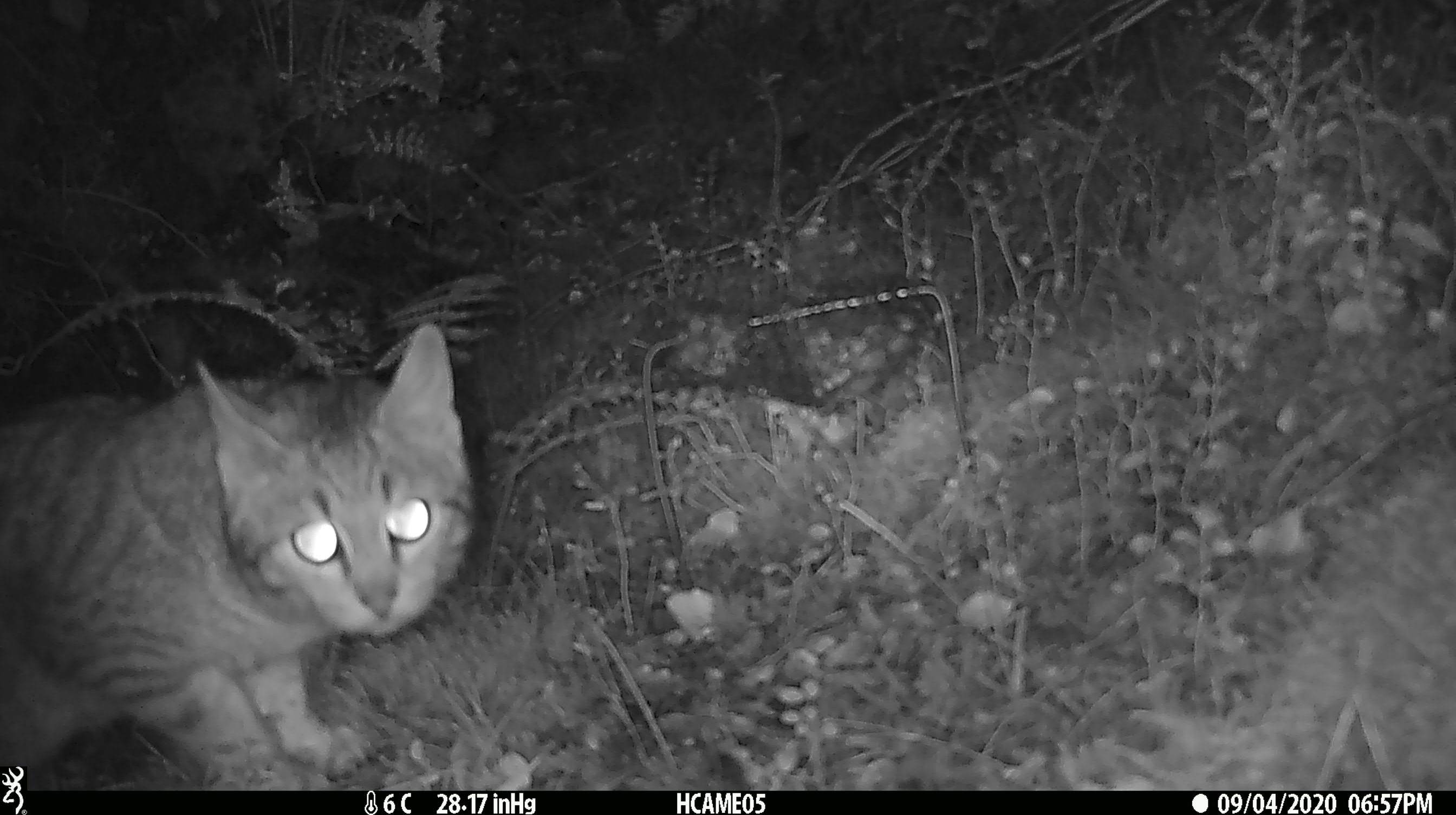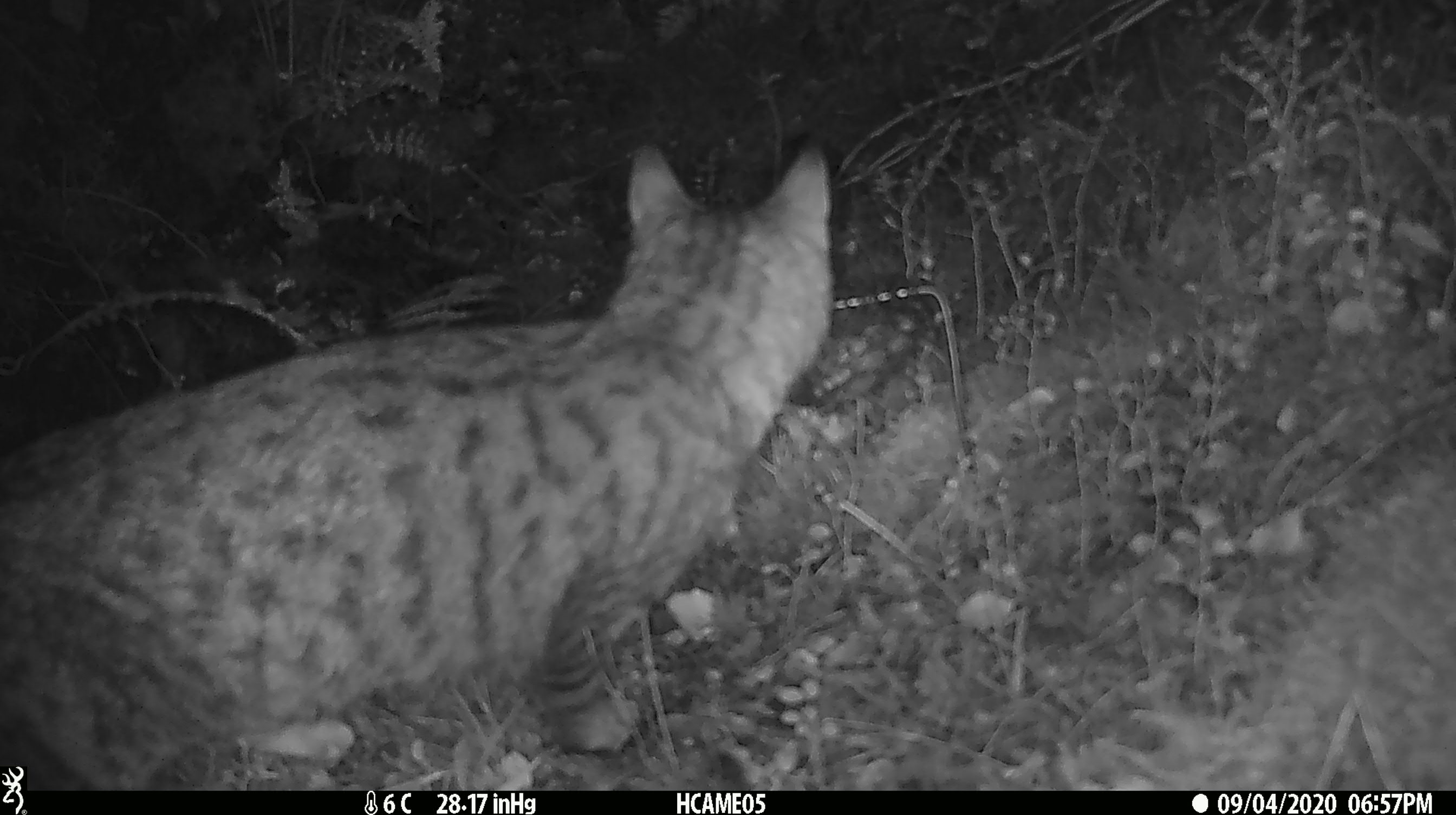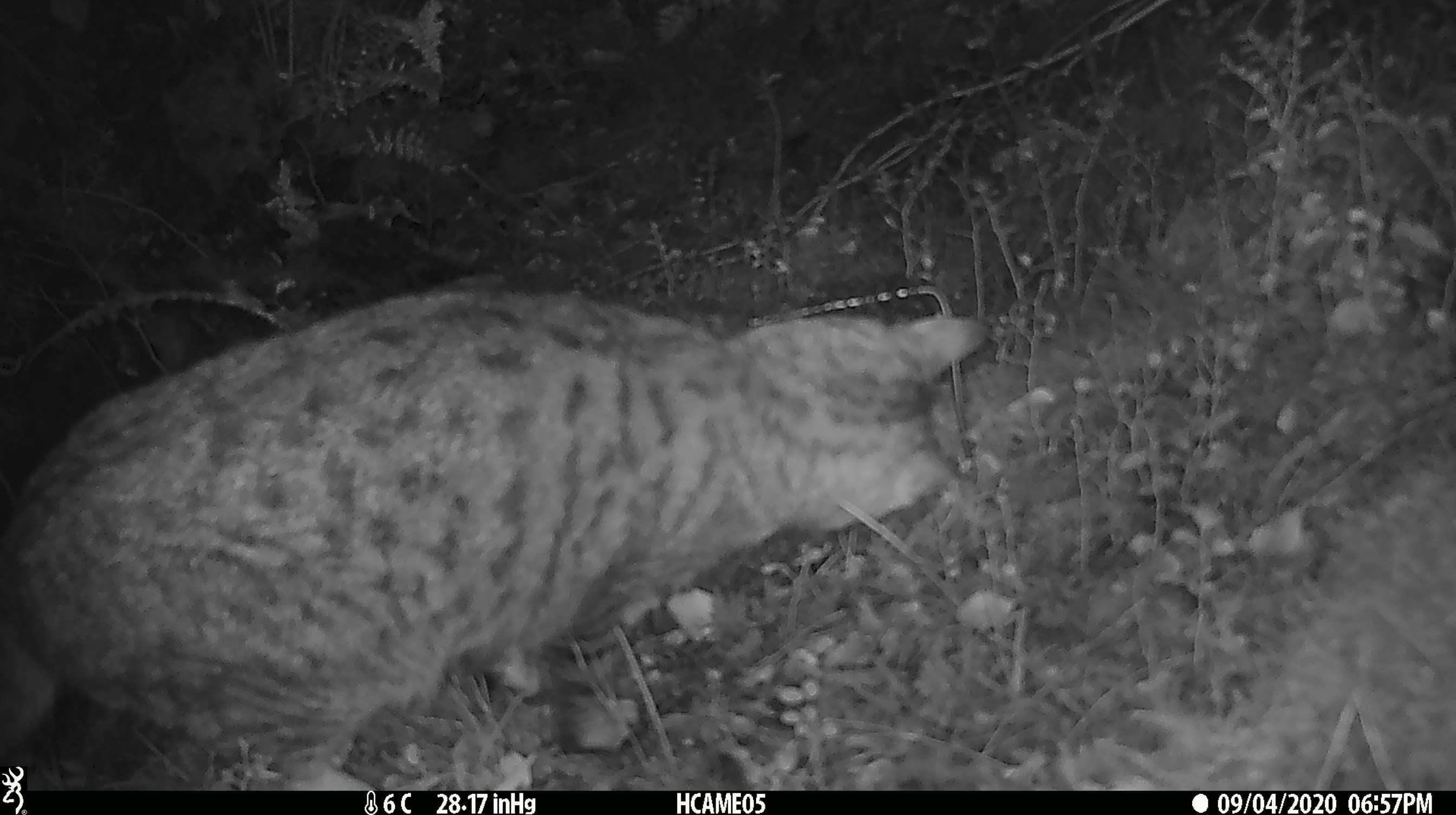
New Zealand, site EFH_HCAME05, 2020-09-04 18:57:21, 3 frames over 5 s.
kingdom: Animalia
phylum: Chordata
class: Mammalia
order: Carnivora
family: Felidae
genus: Felis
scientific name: Felis catus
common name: domestic cat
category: cat